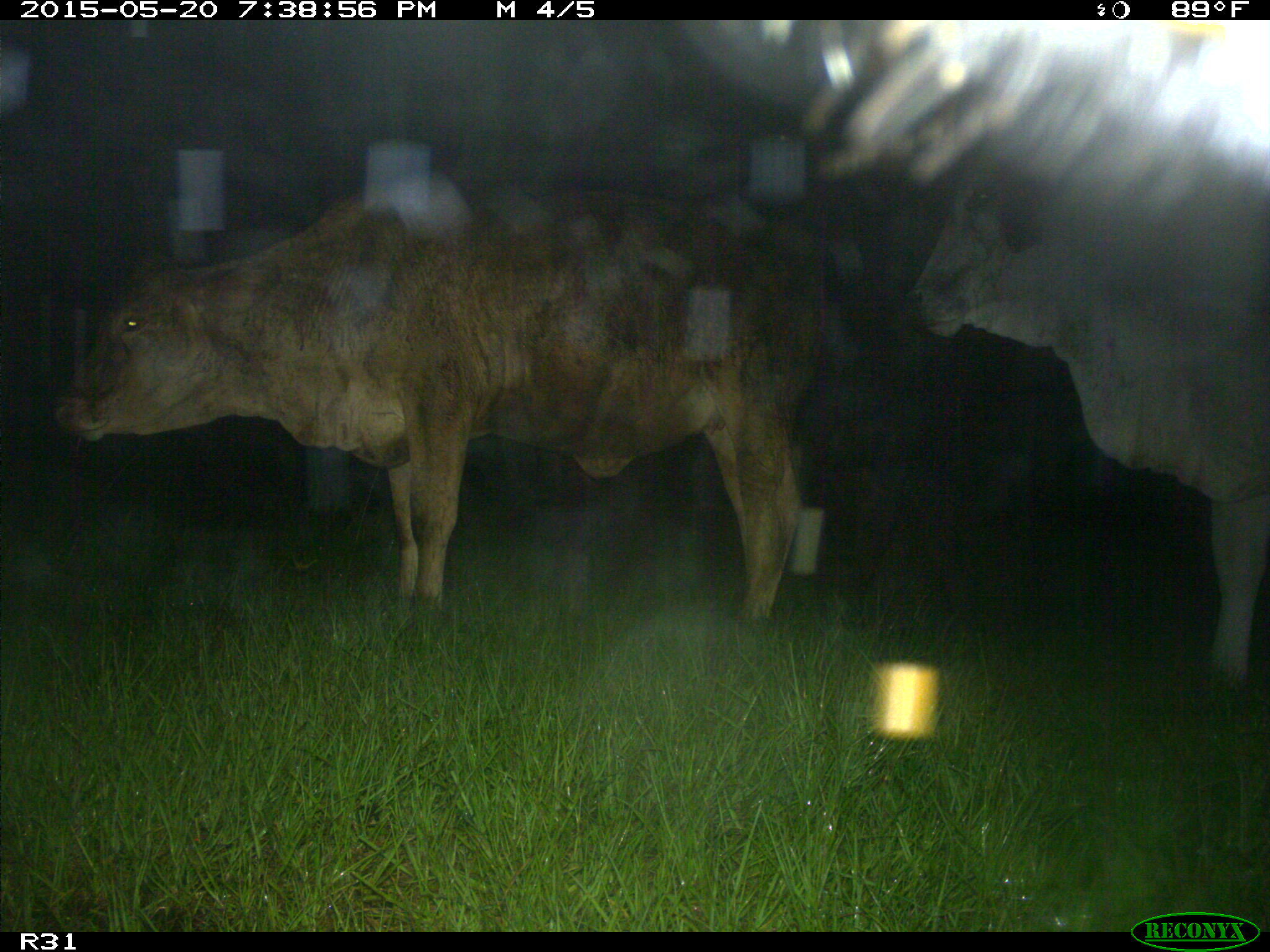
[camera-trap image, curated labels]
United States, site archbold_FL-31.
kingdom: Animalia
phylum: Chordata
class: Mammalia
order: Artiodactyla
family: Bovidae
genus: Bos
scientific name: Bos taurus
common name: domestic cow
Bos taurus (domestic cow).